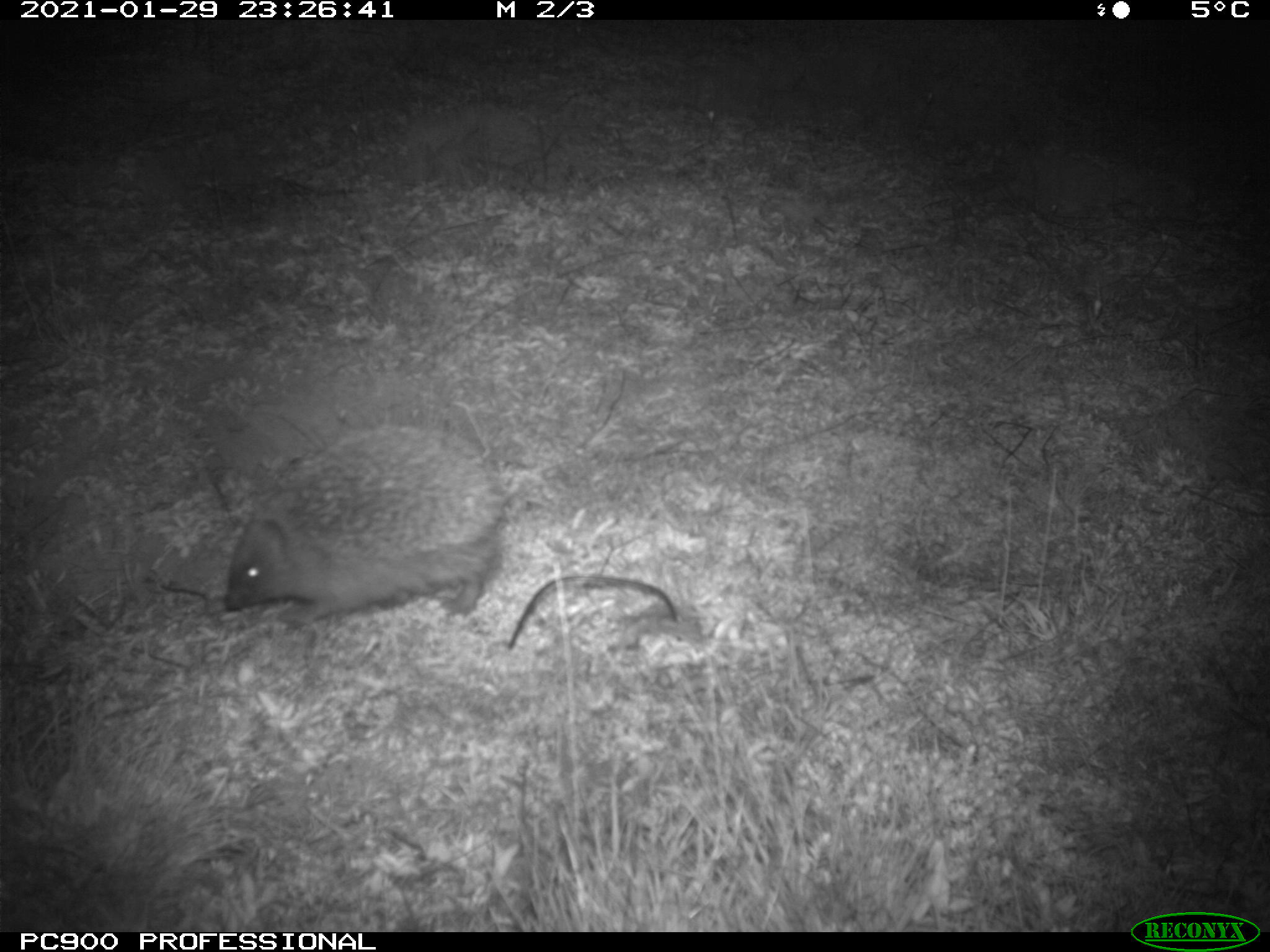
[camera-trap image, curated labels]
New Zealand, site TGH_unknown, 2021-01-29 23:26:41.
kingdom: Animalia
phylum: Chordata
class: Mammalia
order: Eulipotyphla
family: Erinaceidae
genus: Erinaceus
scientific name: Erinaceus europaeus europaeus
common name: european hedgehog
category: hedgehog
Hedgehog (european hedgehog) (Erinaceus europaeus europaeus).